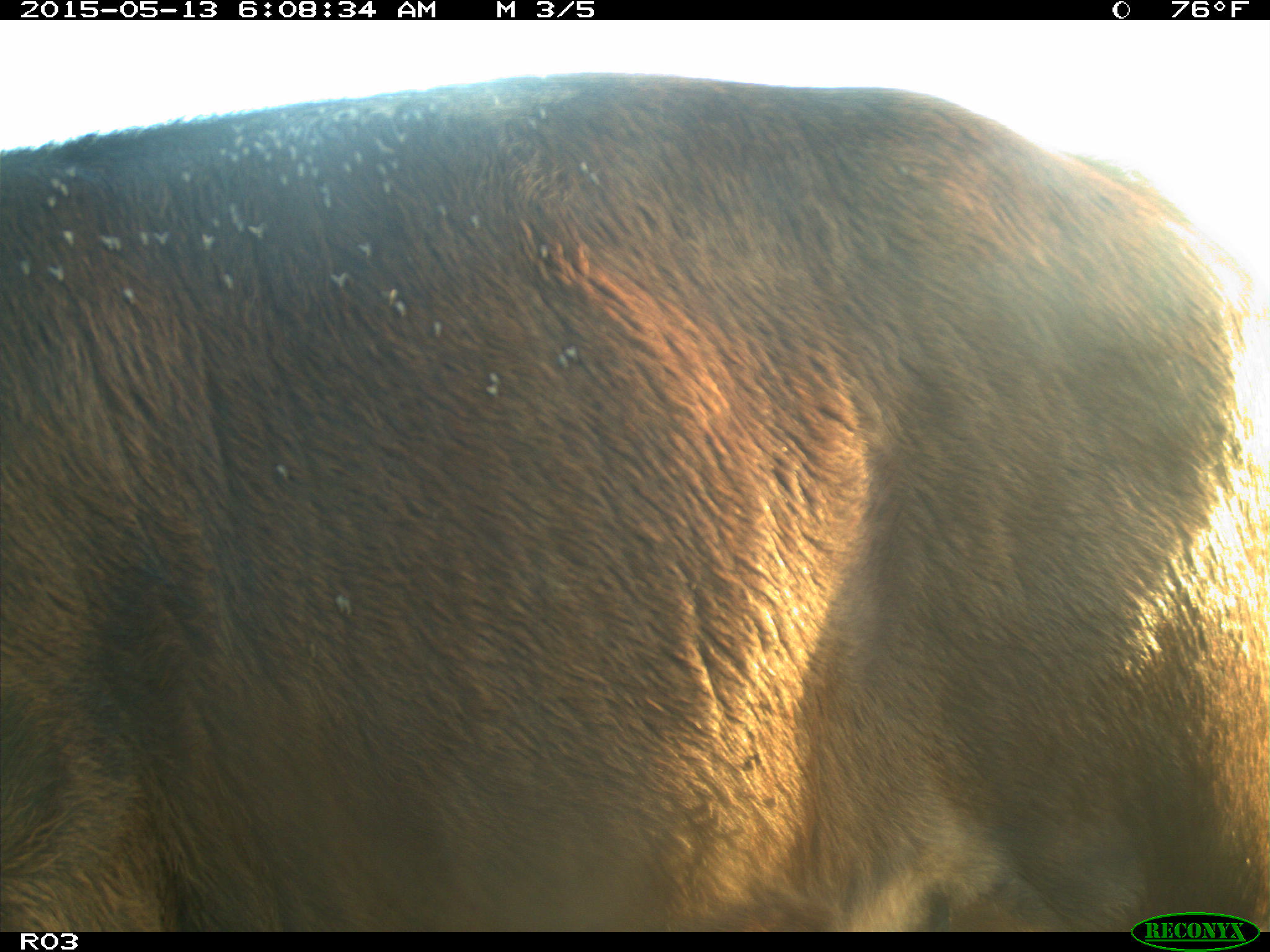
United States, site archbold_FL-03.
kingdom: Animalia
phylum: Chordata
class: Mammalia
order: Artiodactyla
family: Bovidae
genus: Bos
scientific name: Bos taurus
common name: domestic cow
Bos taurus (domestic cow).